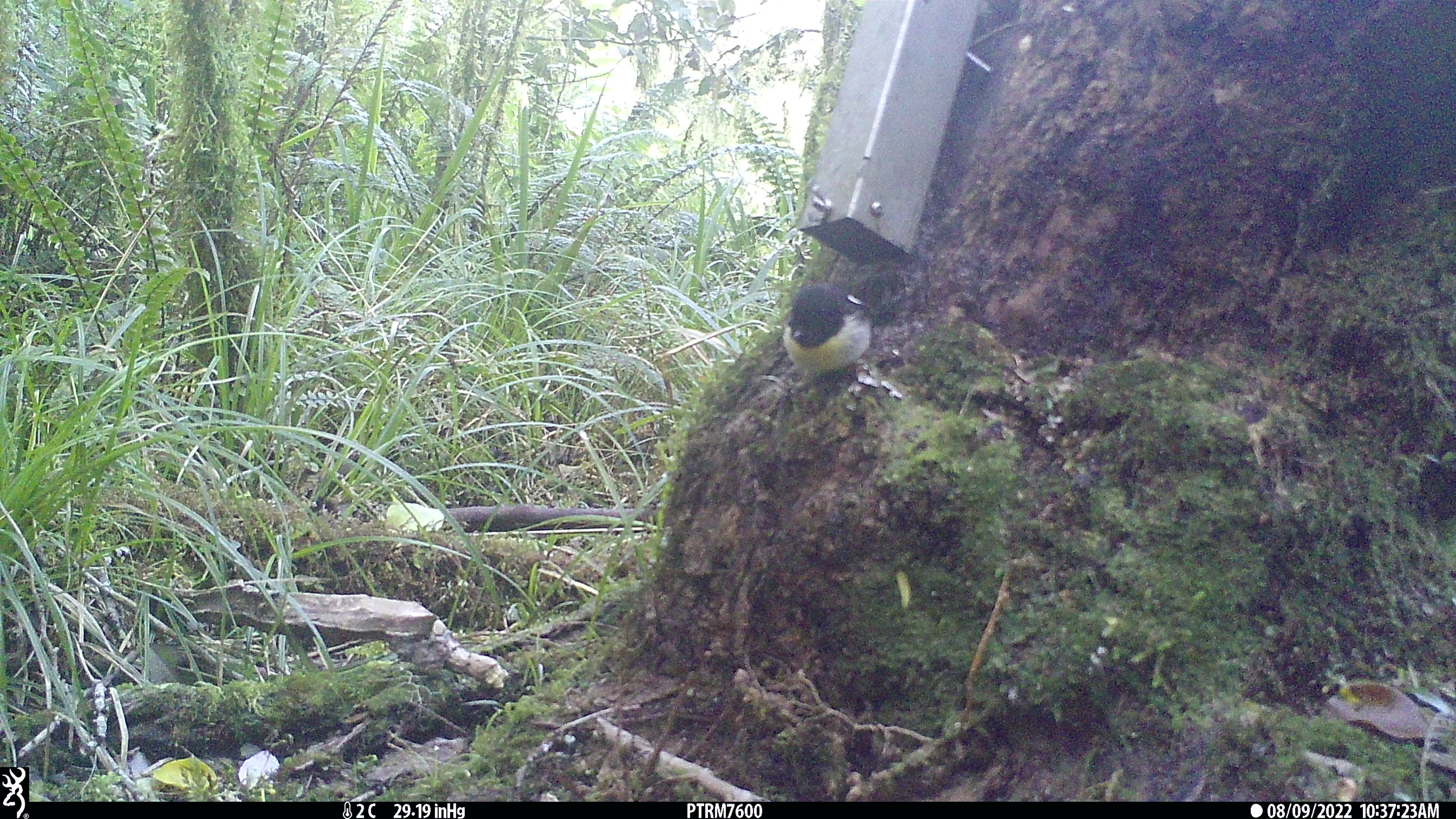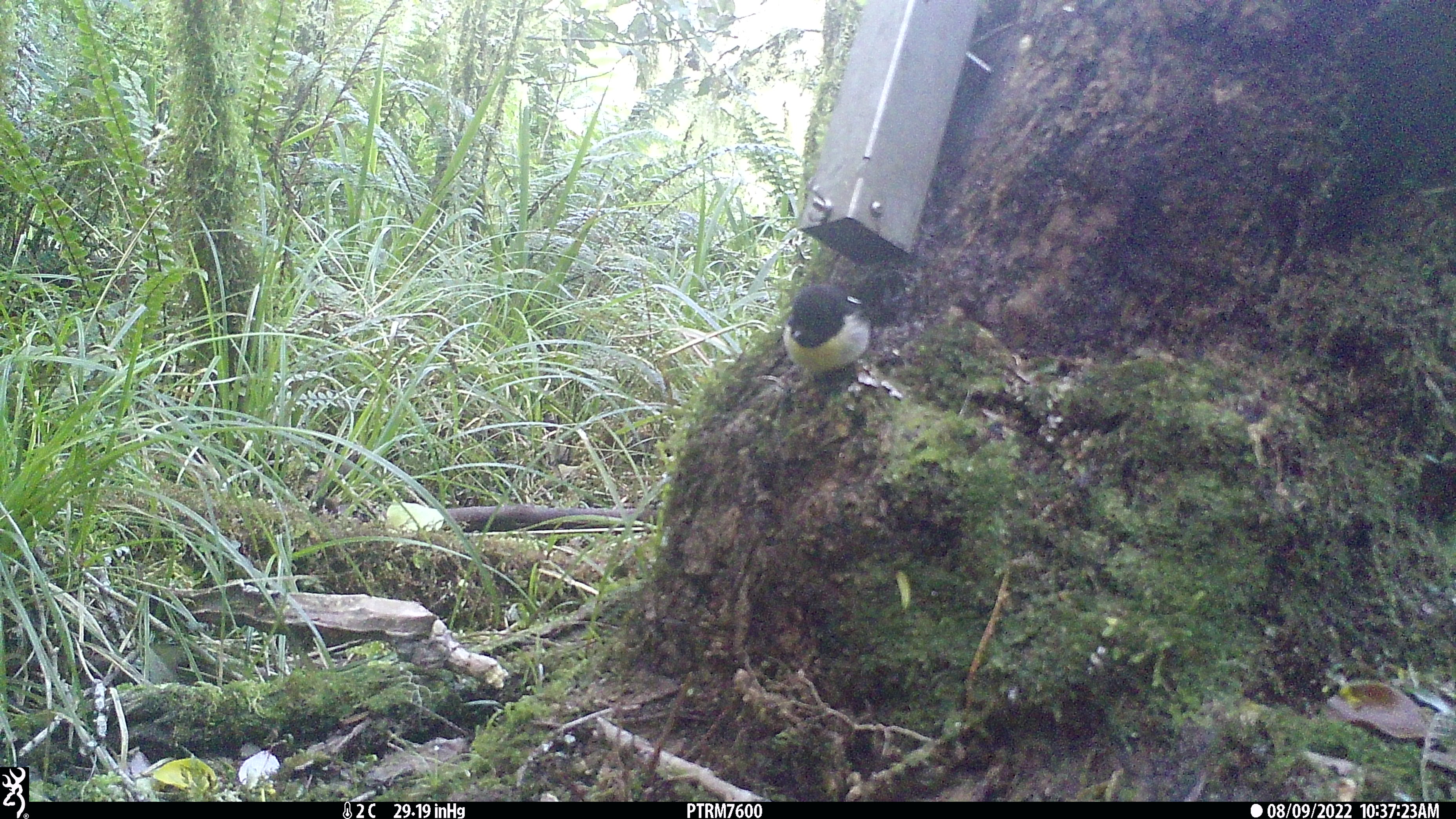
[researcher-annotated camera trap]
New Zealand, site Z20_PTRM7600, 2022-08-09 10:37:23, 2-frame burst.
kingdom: Animalia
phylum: Chordata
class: Aves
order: Passeriformes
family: Petroicidae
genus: Petroica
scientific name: Petroica macrocephala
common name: tomtit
Tomtit (Petroica macrocephala).